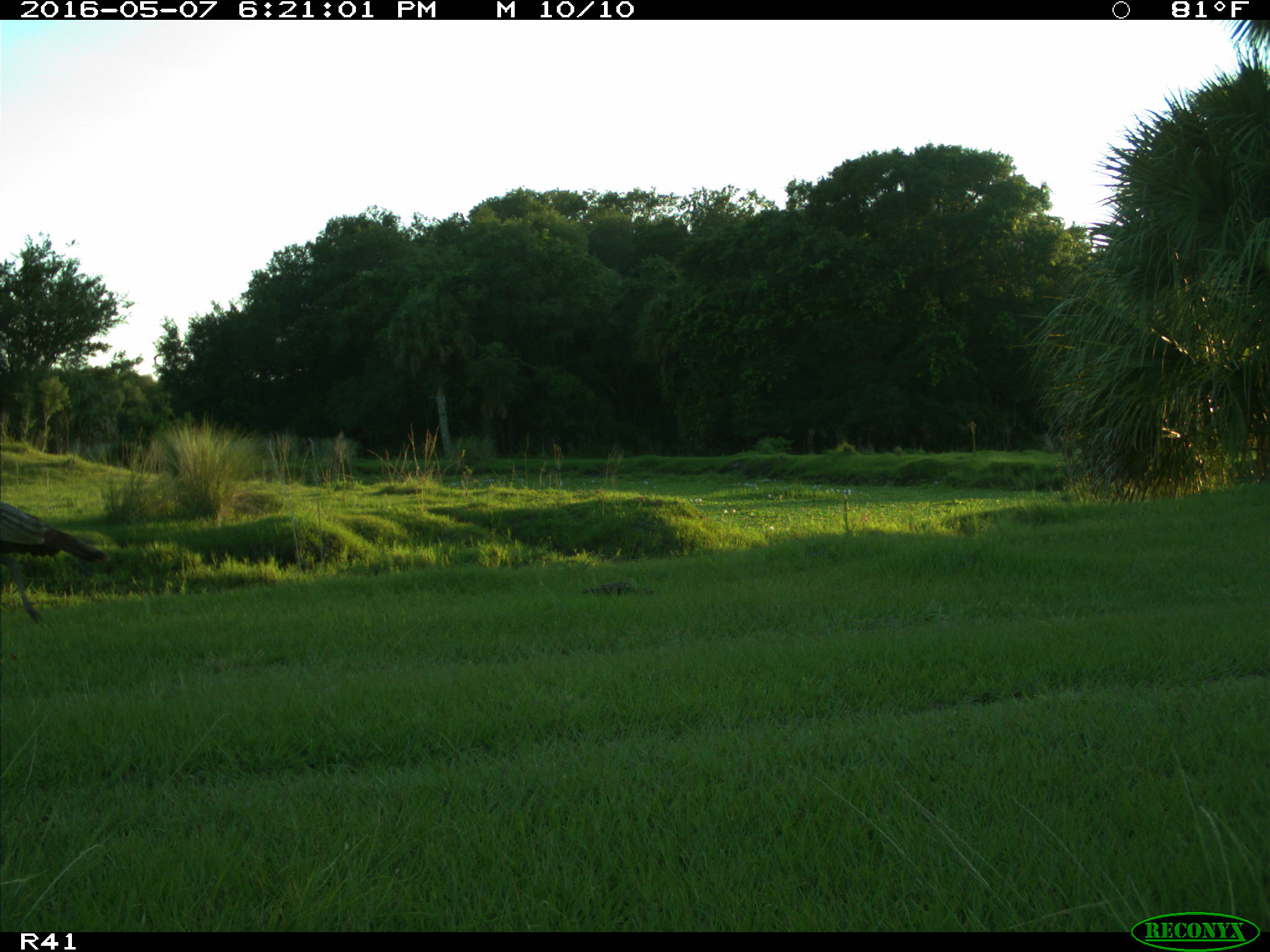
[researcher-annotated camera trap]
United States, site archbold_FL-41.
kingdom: Animalia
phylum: Chordata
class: Aves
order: Galliformes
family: Phasianidae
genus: Meleagris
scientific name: Meleagris gallopavo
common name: wild turkey